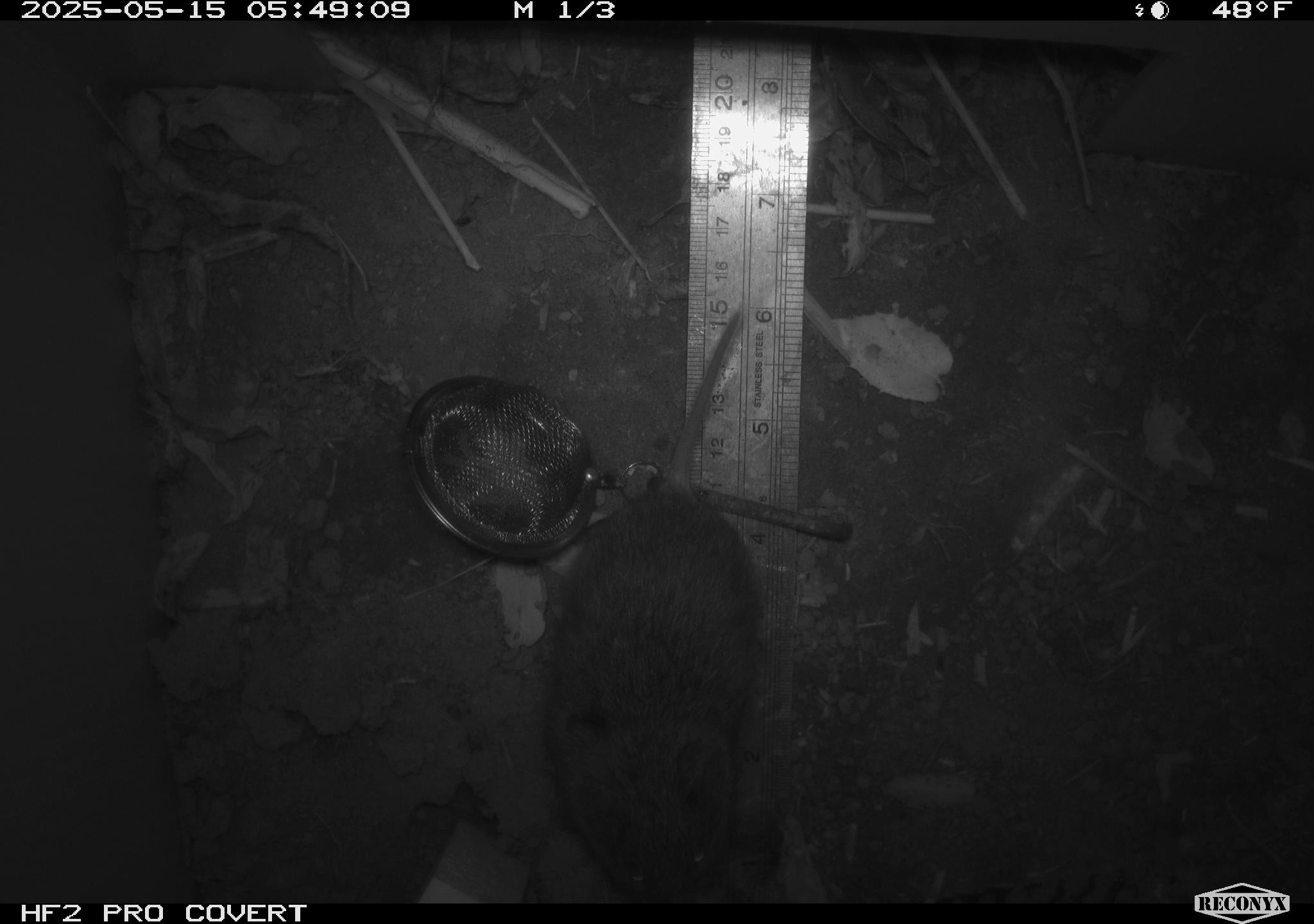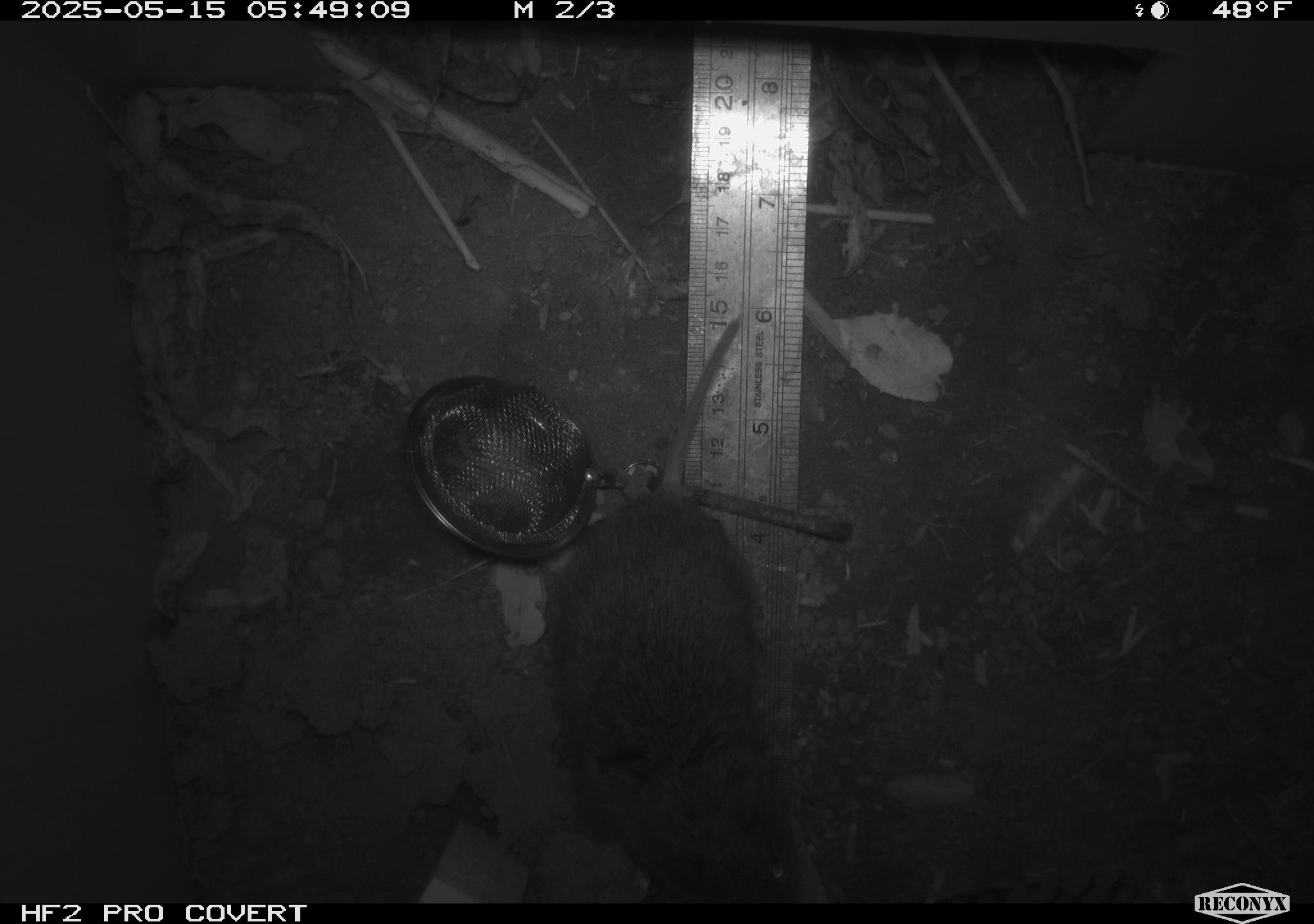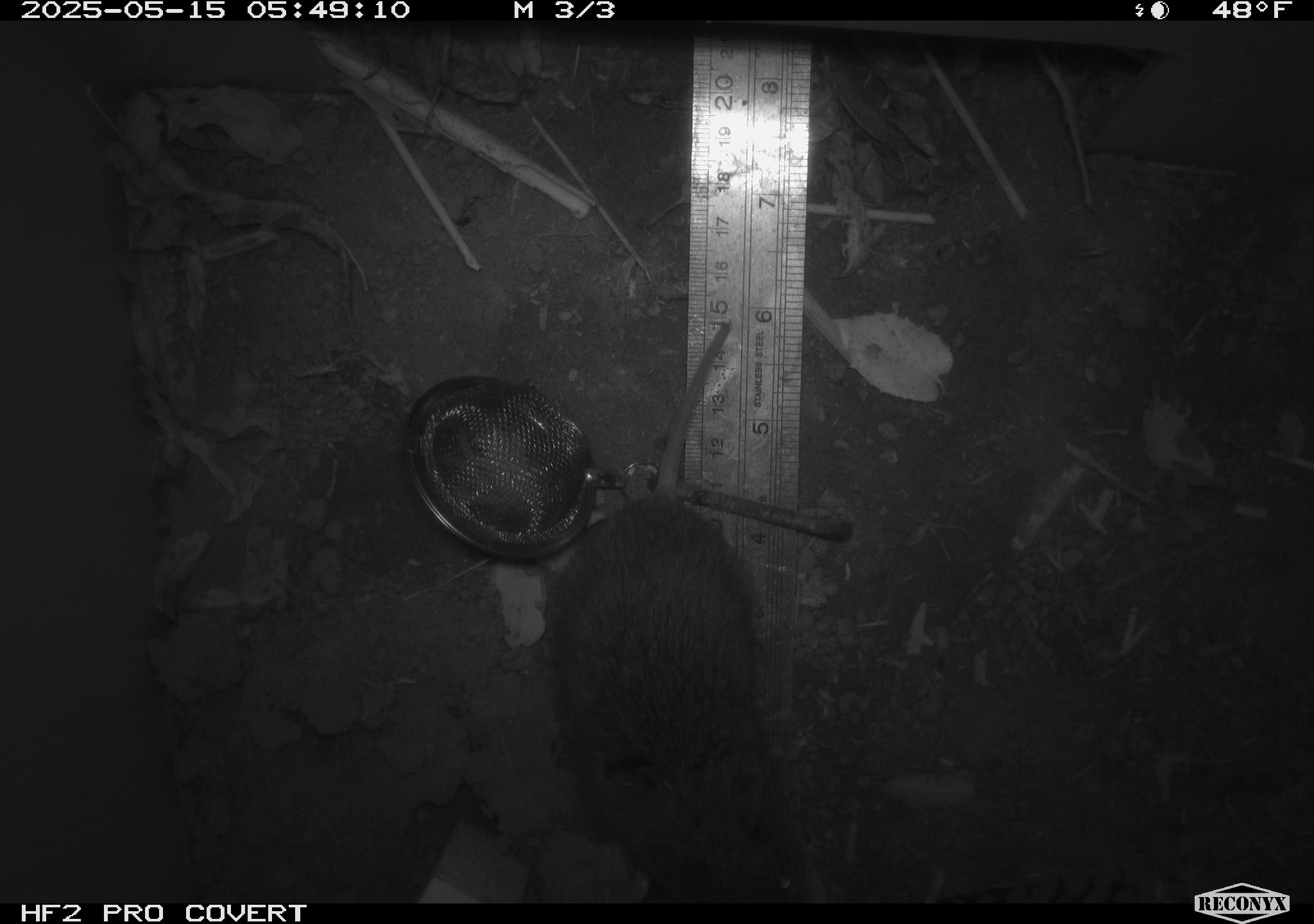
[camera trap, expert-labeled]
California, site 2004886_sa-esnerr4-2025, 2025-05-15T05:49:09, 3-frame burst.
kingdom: Animalia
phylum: Chordata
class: Mammalia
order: Rodentia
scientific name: Rodentia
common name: rodent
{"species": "rodent (Rodentia)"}